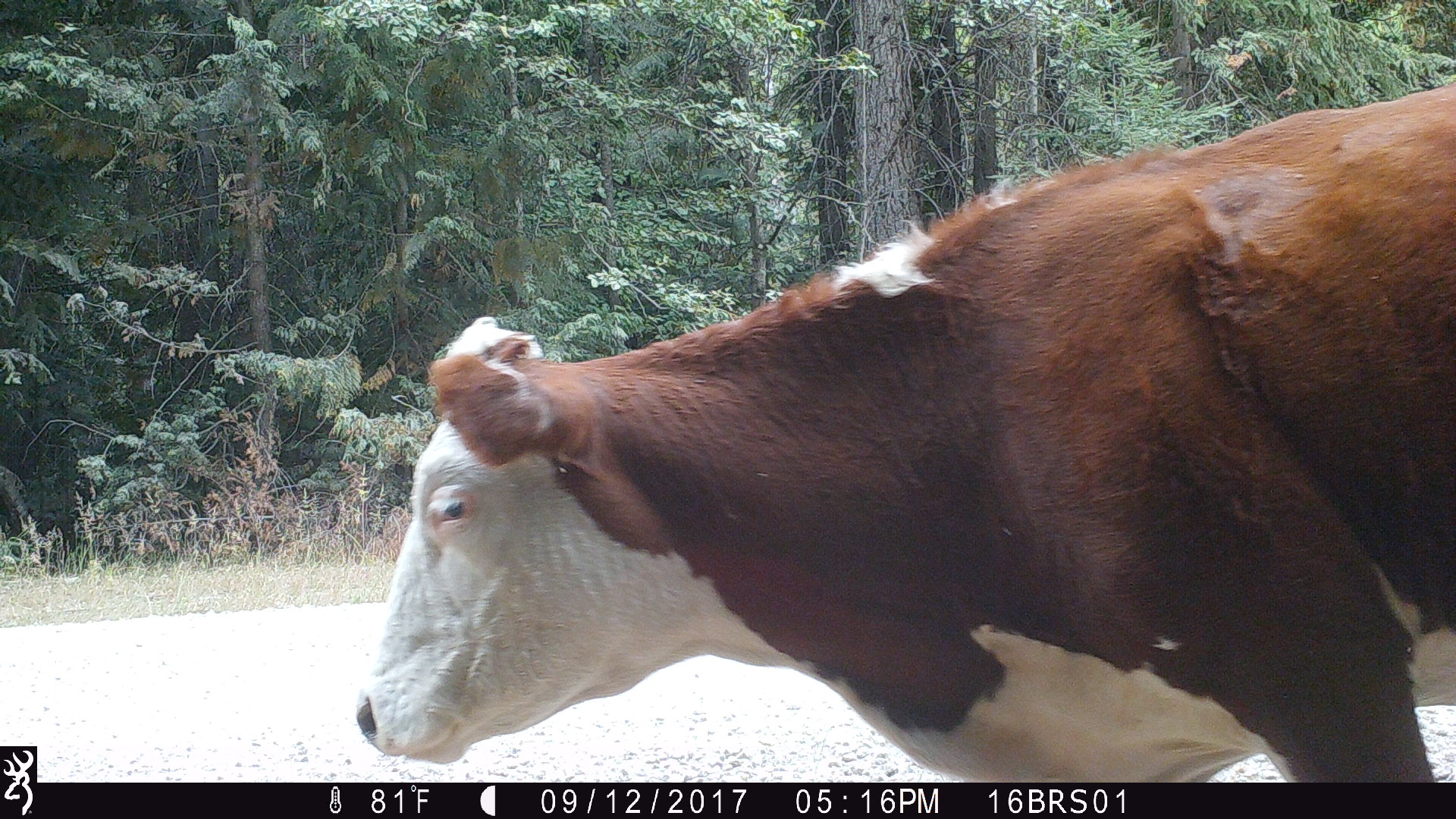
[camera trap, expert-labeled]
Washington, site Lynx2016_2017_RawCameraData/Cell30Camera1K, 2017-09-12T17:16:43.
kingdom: Animalia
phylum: Chordata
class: Mammalia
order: Artiodactyla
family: Bovidae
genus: Bos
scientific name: Bos taurus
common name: domestic cattle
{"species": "domestic cattle (Bos taurus)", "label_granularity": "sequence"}